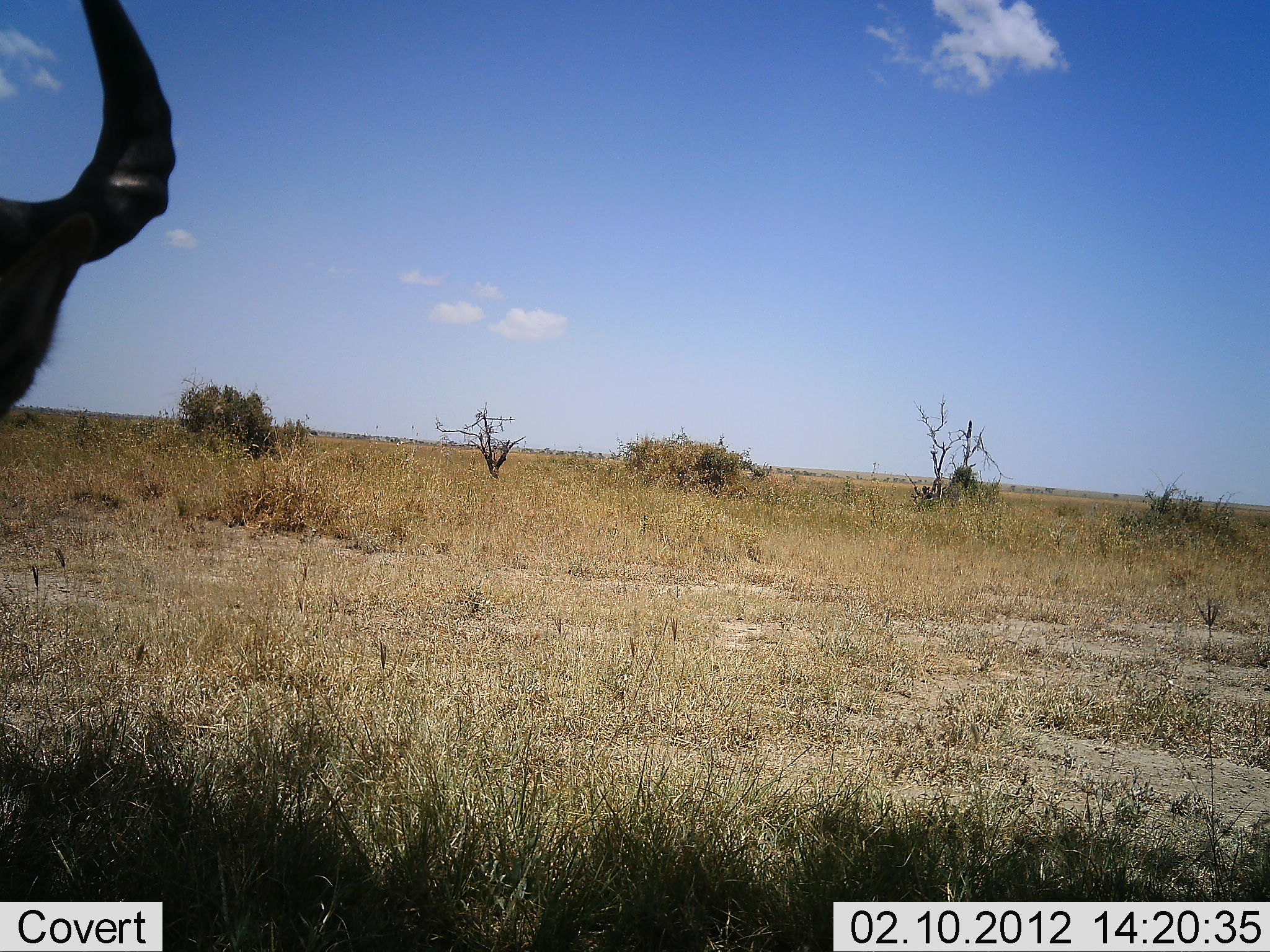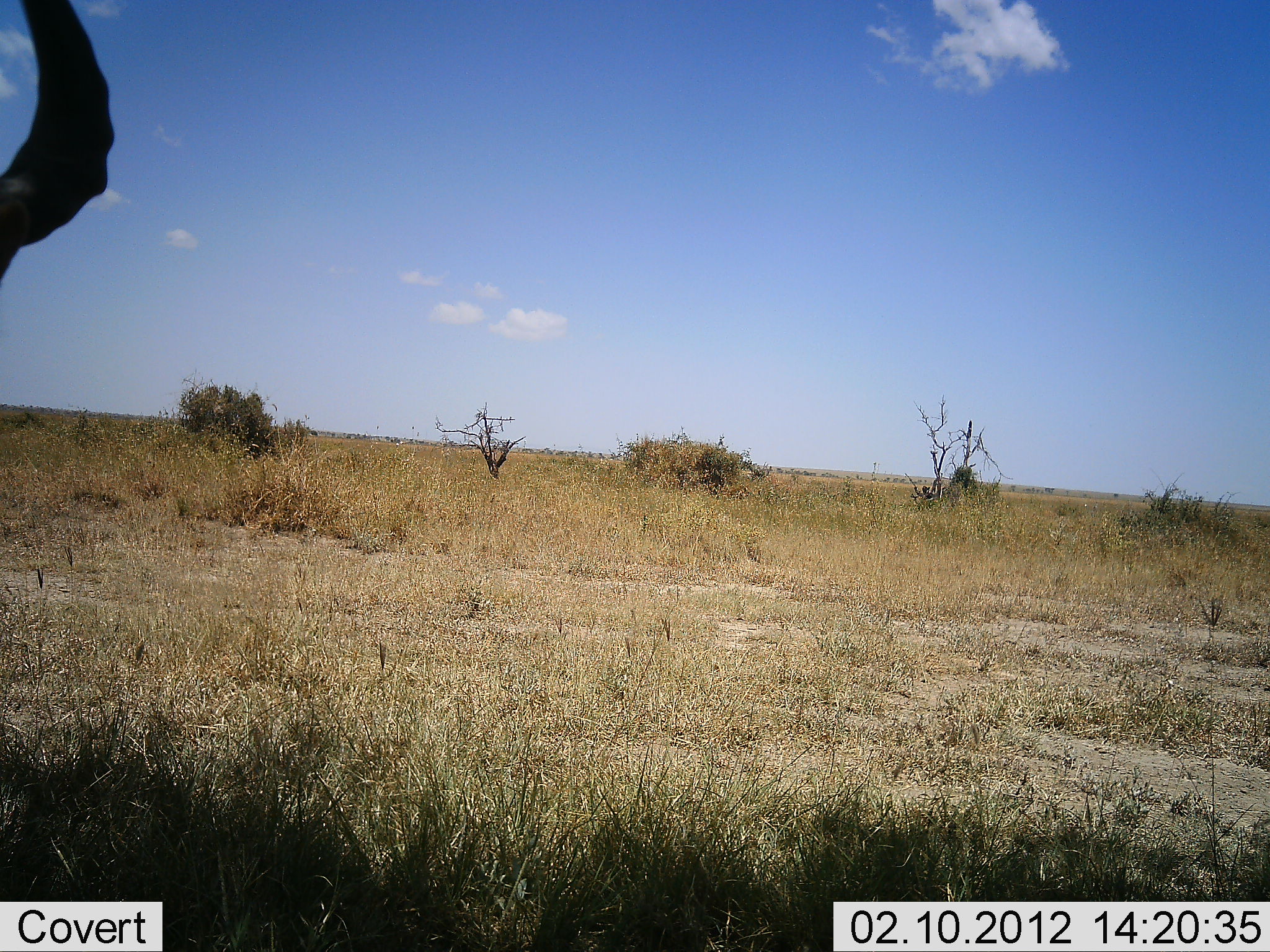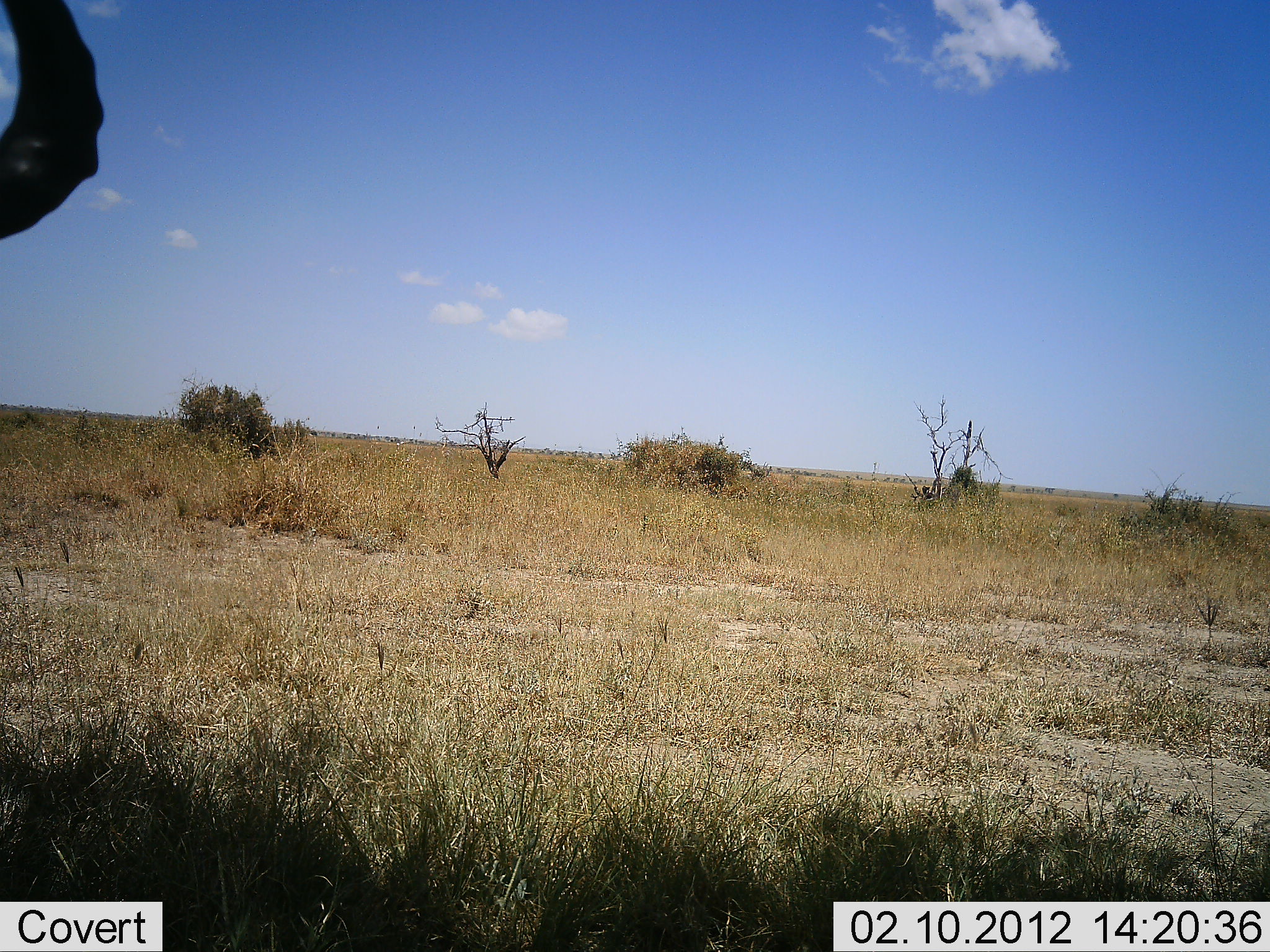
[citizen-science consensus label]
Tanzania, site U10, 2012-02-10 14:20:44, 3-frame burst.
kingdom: Animalia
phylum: Chordata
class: Mammalia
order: Artiodactyla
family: Bovidae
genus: Alcelaphus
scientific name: Alcelaphus buselaphus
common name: hartebeest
Hartebeest (Alcelaphus buselaphus), count 1. Behavior (volunteer vote fractions): standing 75%, resting 19%, moving 6%, interacting 0%. Young present (vote fraction): 0%. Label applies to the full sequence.